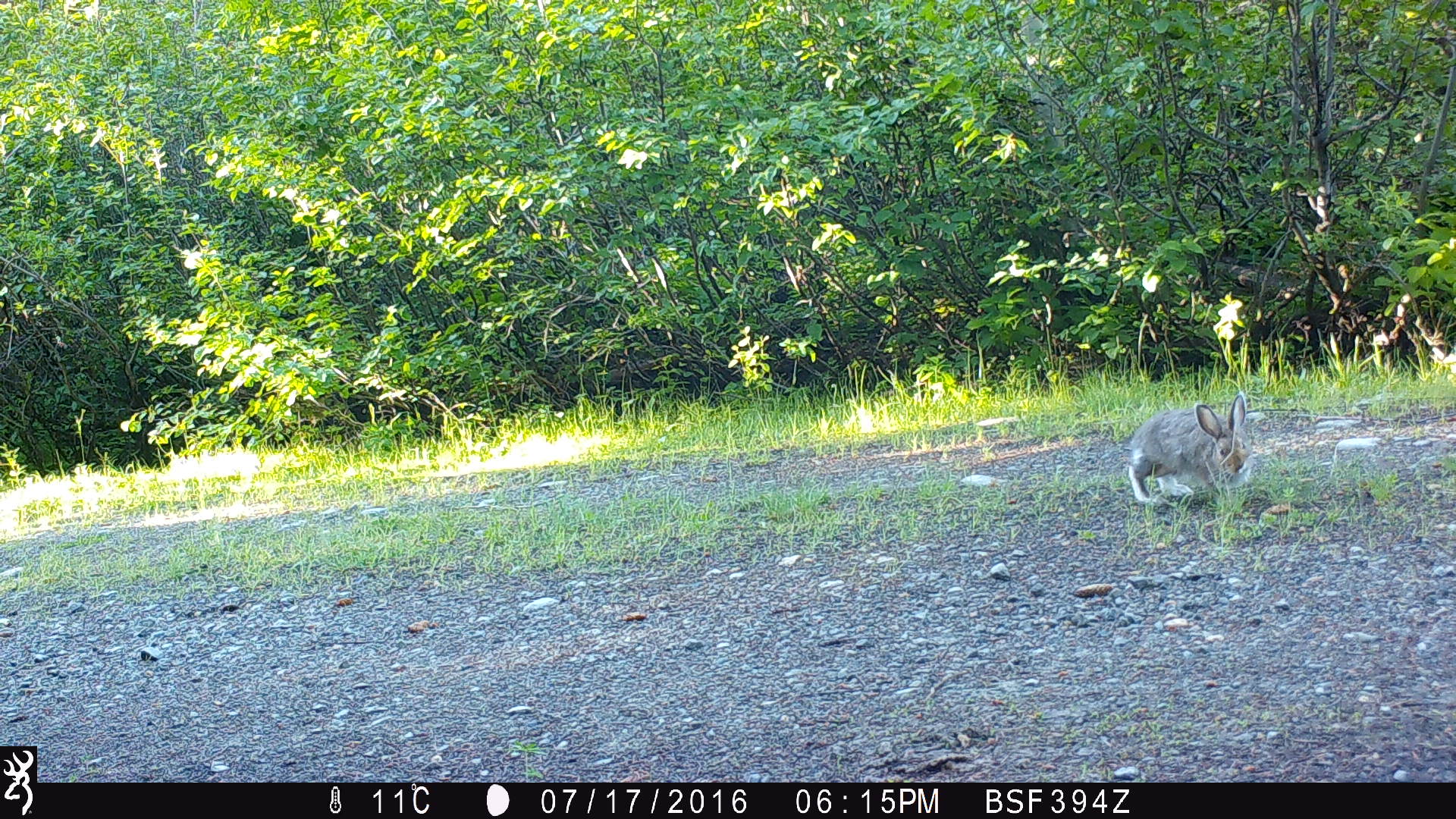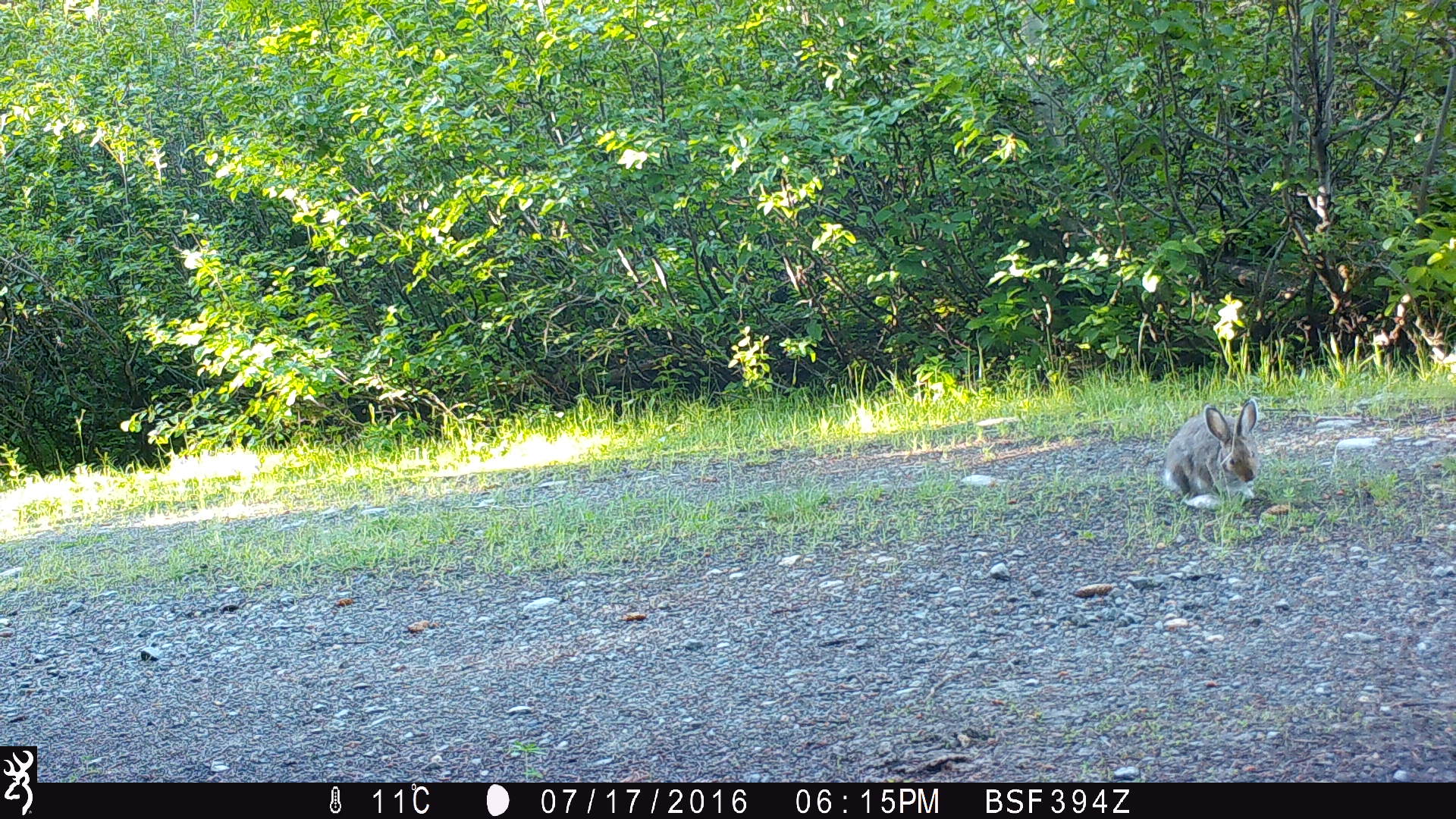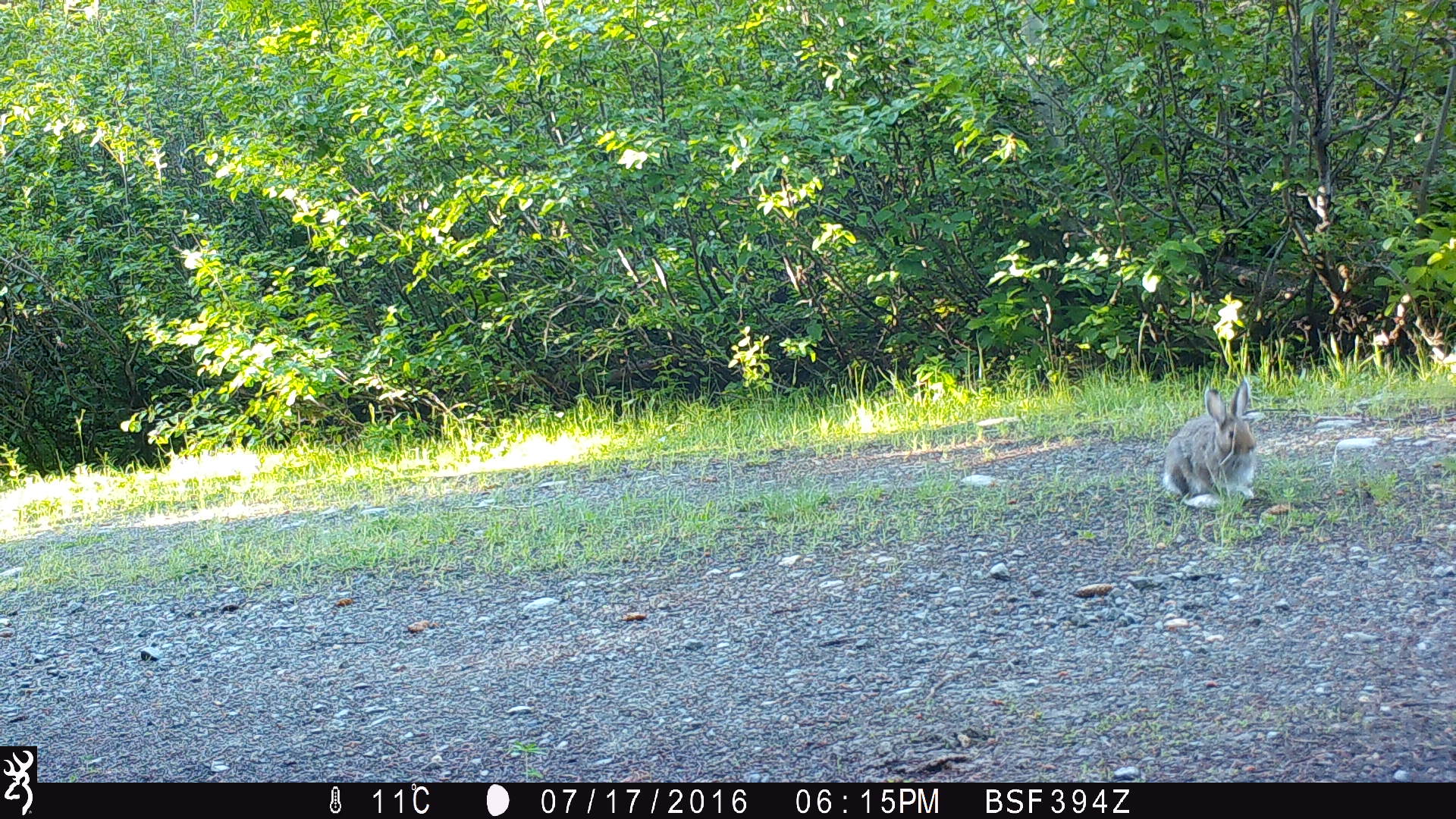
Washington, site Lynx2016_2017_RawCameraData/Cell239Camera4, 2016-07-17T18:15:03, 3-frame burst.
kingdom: Animalia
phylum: Chordata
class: Mammalia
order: Lagomorpha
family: Leporidae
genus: Lepus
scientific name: Lepus americanus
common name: snowshoe hare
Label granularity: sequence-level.